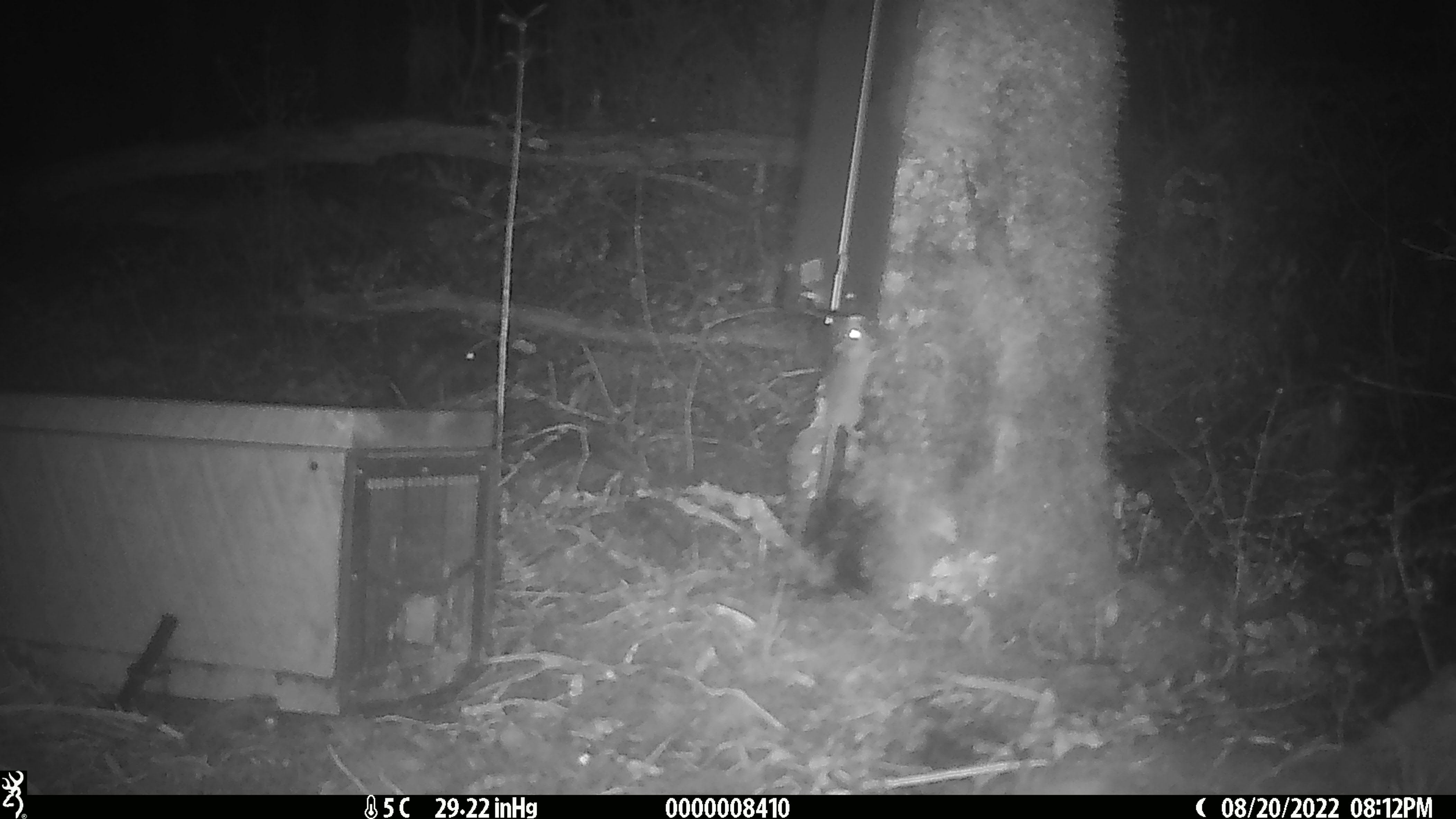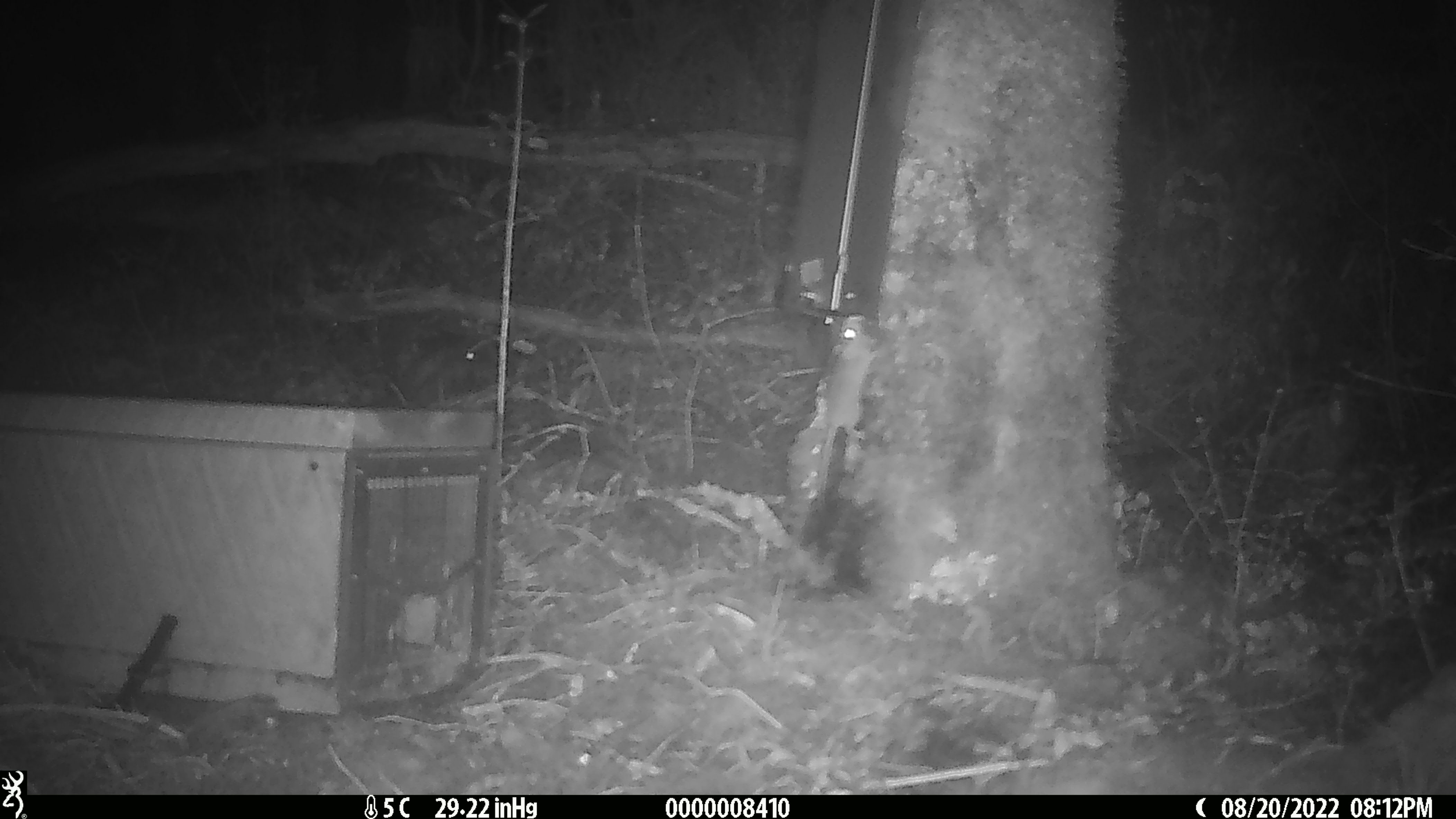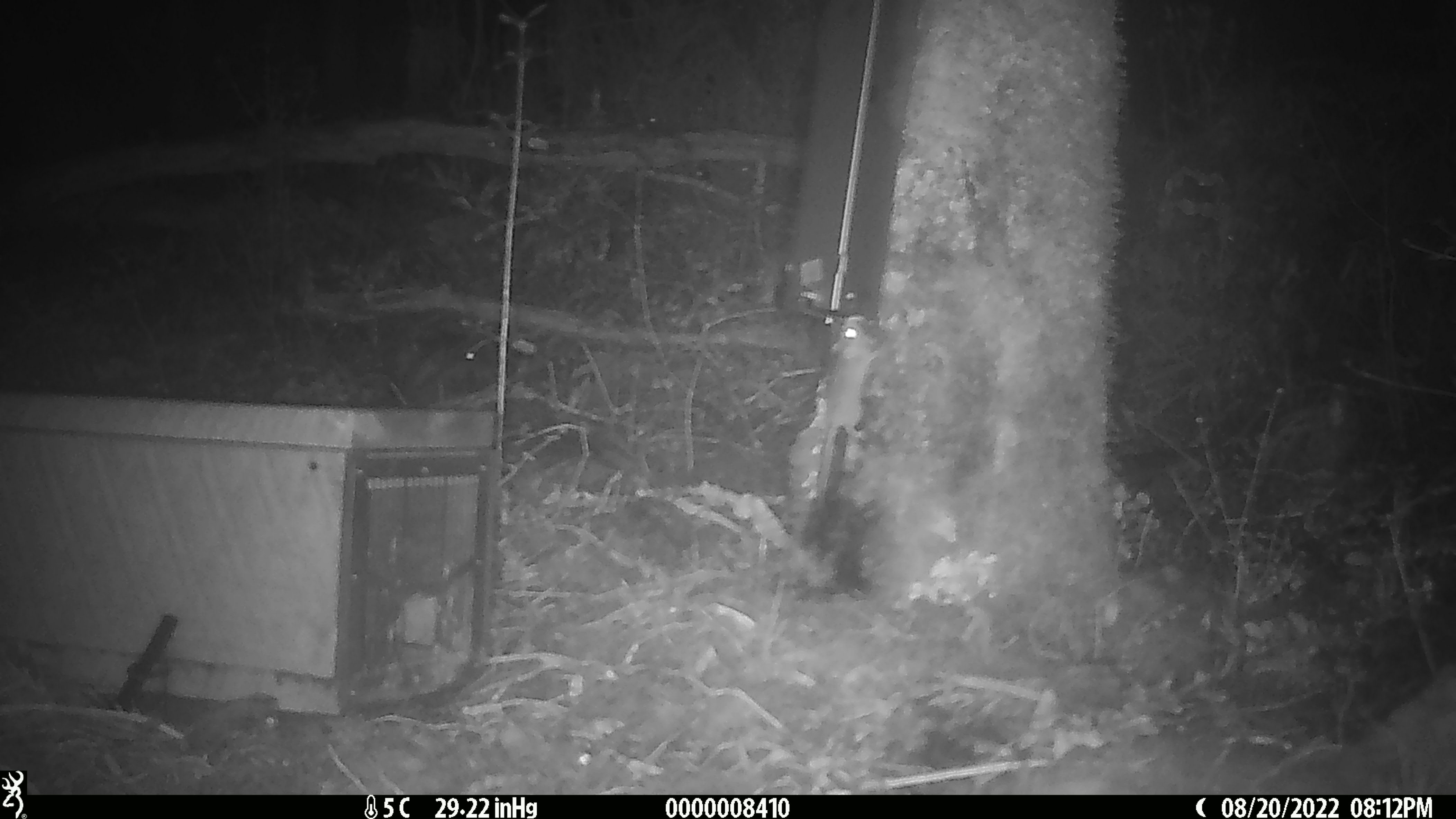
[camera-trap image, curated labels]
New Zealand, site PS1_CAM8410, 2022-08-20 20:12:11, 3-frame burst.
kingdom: Animalia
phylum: Chordata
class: Mammalia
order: Rodentia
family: Muridae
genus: Mus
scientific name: Mus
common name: mouse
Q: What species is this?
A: Mouse (Mus).